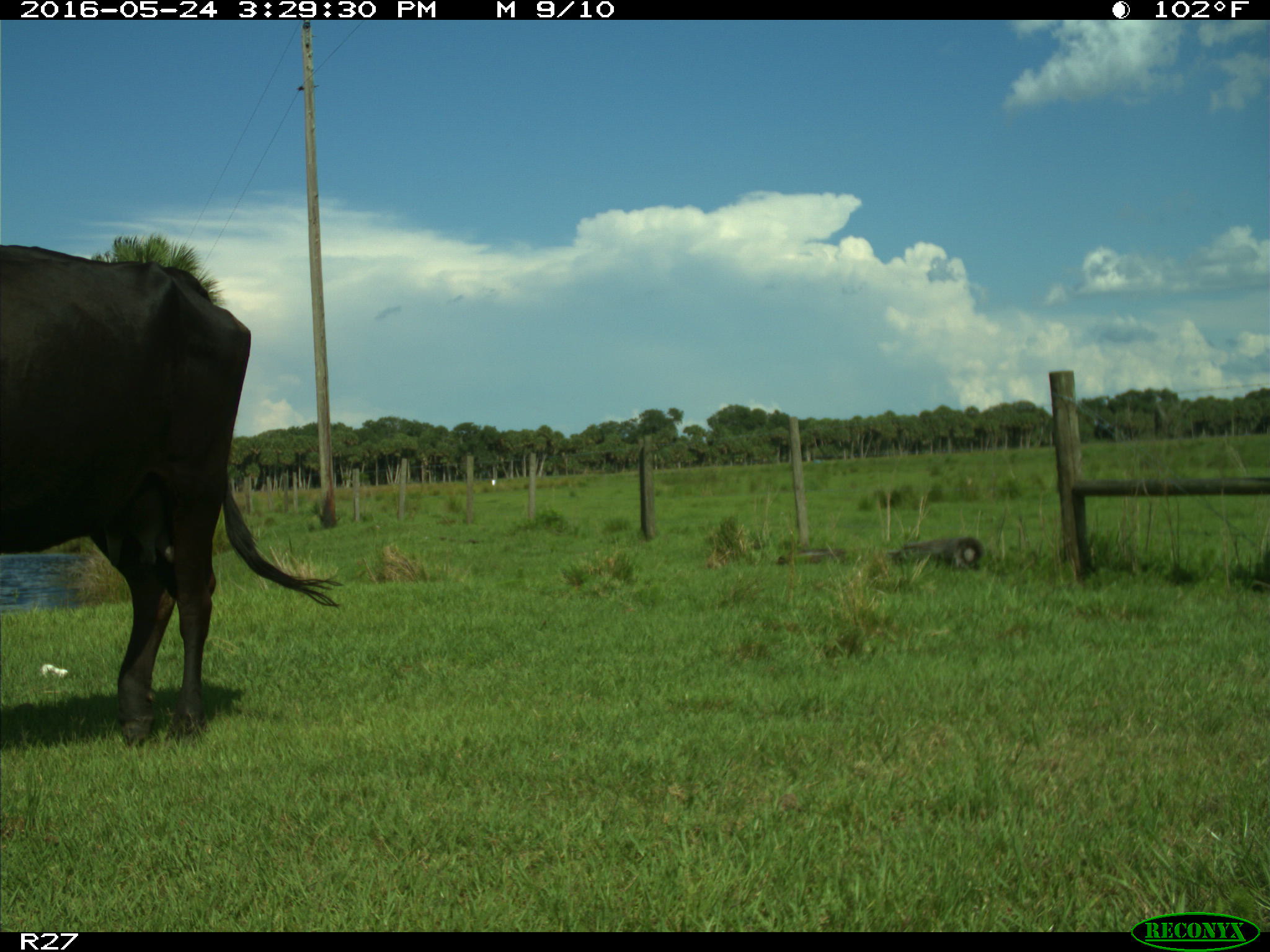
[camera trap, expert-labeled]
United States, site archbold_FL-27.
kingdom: Animalia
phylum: Chordata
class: Mammalia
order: Artiodactyla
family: Bovidae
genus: Bos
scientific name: Bos taurus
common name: domestic cow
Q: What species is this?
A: Bos taurus (domestic cow).